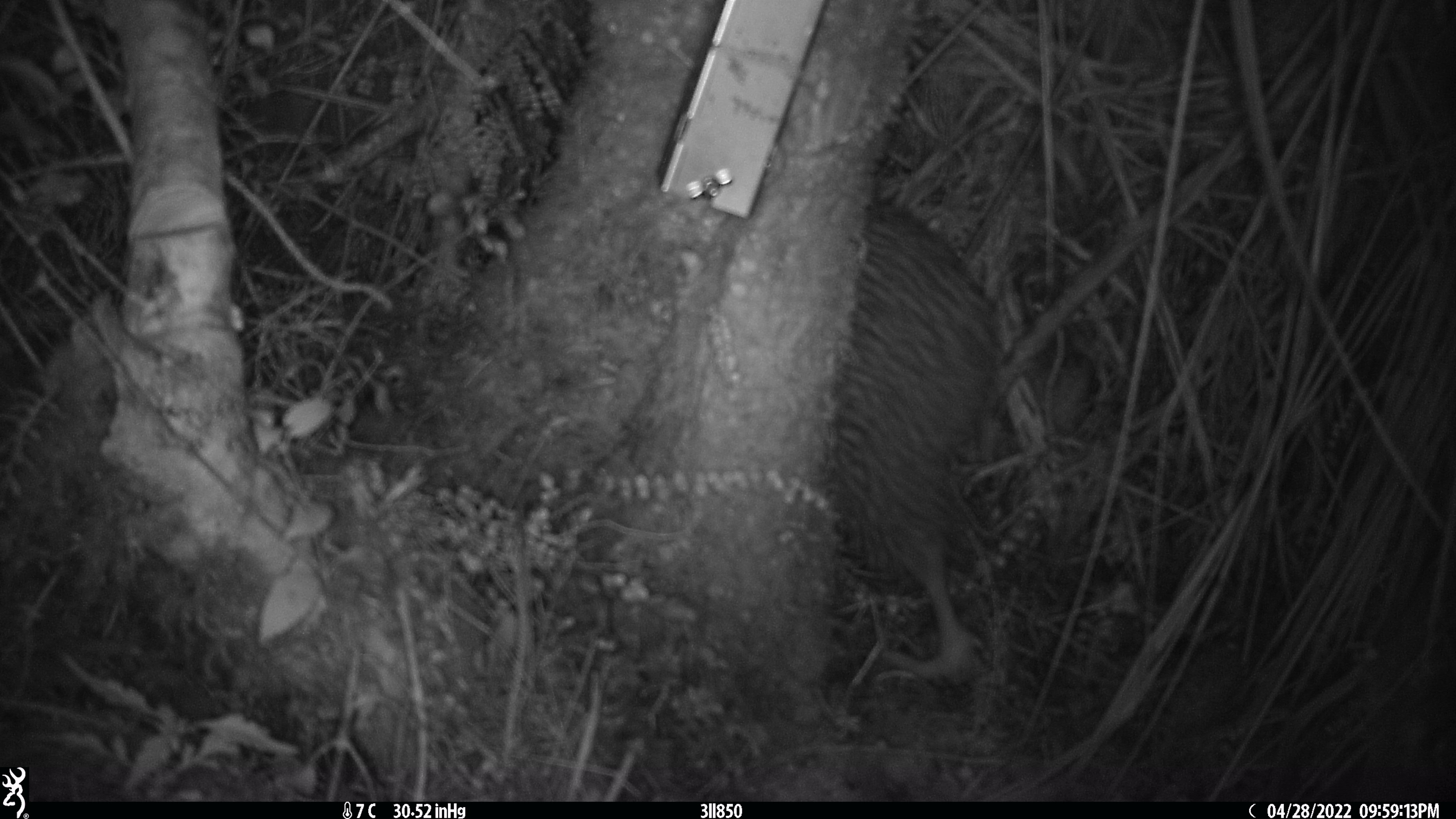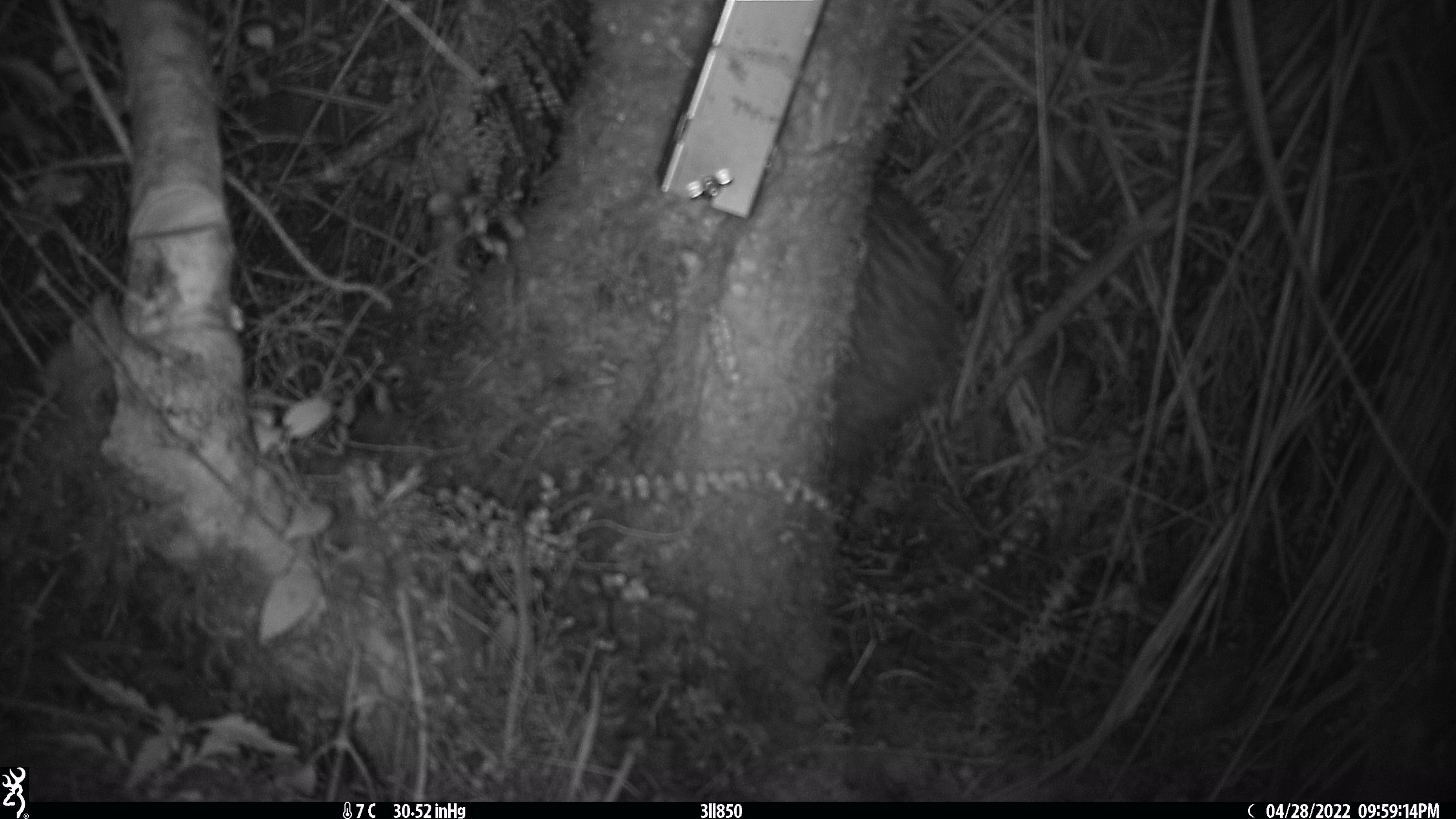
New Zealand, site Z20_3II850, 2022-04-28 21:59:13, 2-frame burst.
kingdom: Animalia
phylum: Chordata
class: Aves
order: Apterygiformes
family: Apterygidae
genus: Apteryx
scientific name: Apteryx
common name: kiwi